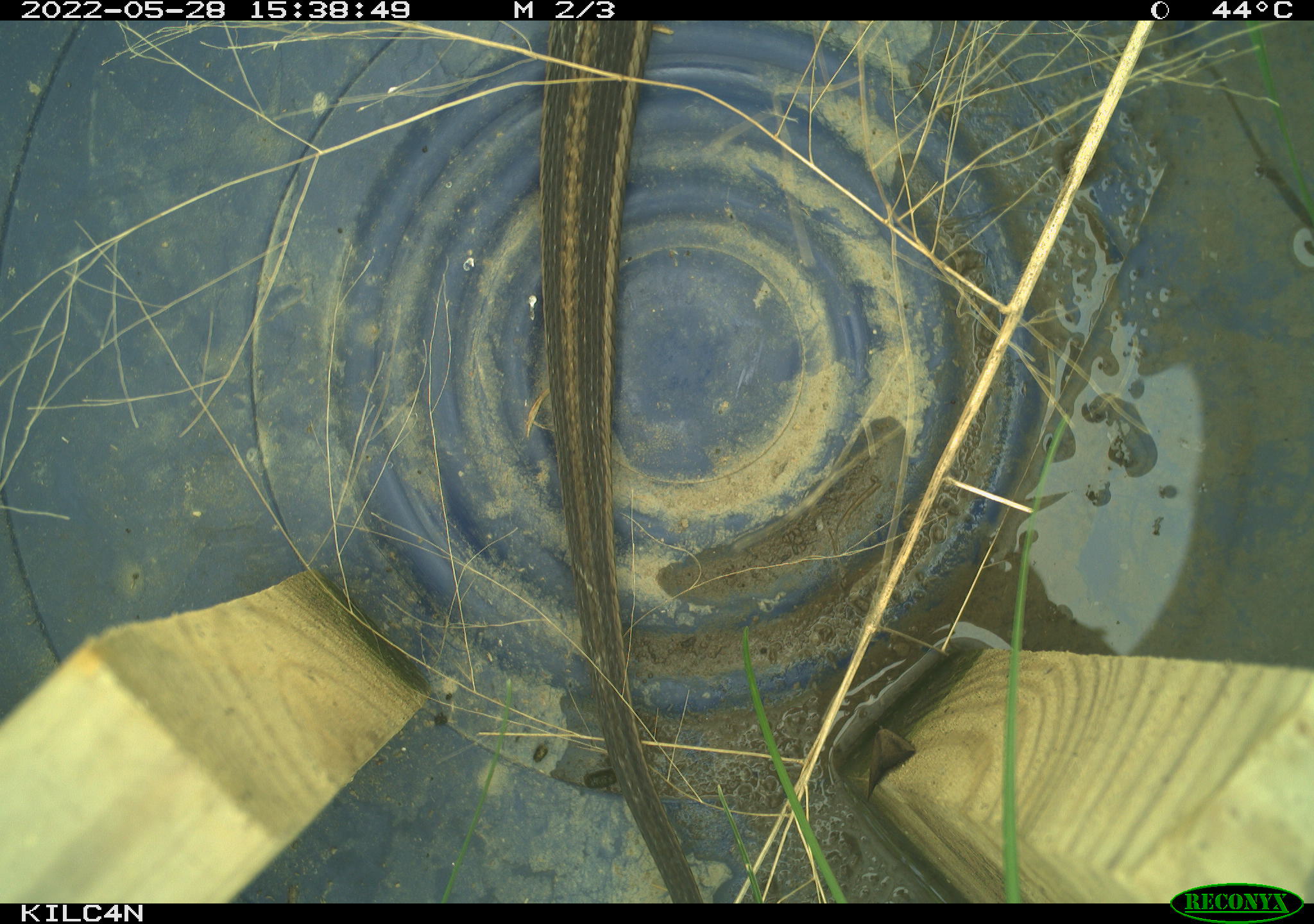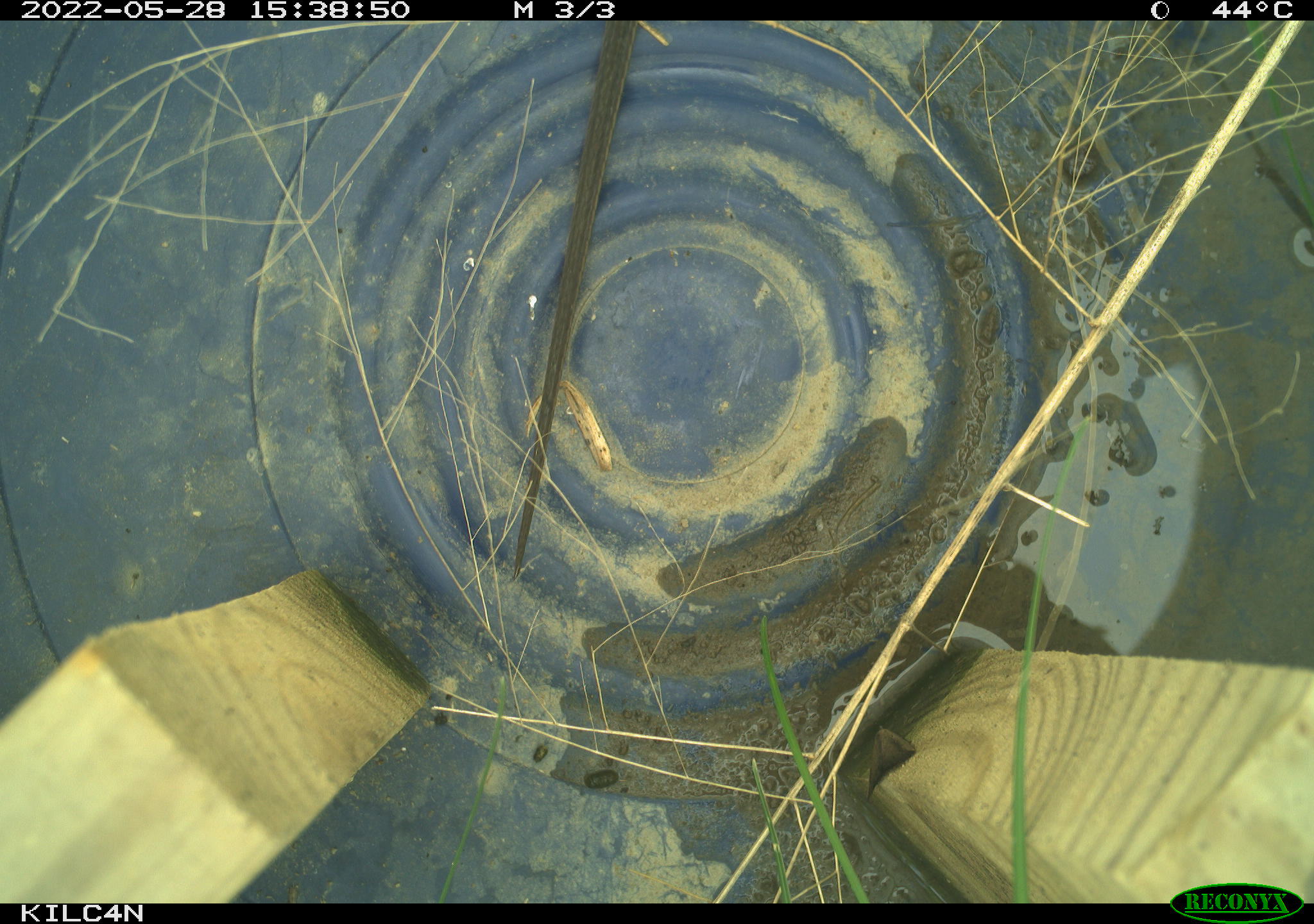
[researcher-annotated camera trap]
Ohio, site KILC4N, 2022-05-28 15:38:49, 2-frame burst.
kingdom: Animalia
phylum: Chordata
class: Reptilia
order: Squamata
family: Colubridae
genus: Thamnophis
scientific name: Thamnophis sirtalis sirtalis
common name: eastern gartersnake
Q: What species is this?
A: Eastern gartersnake (Thamnophis sirtalis sirtalis).